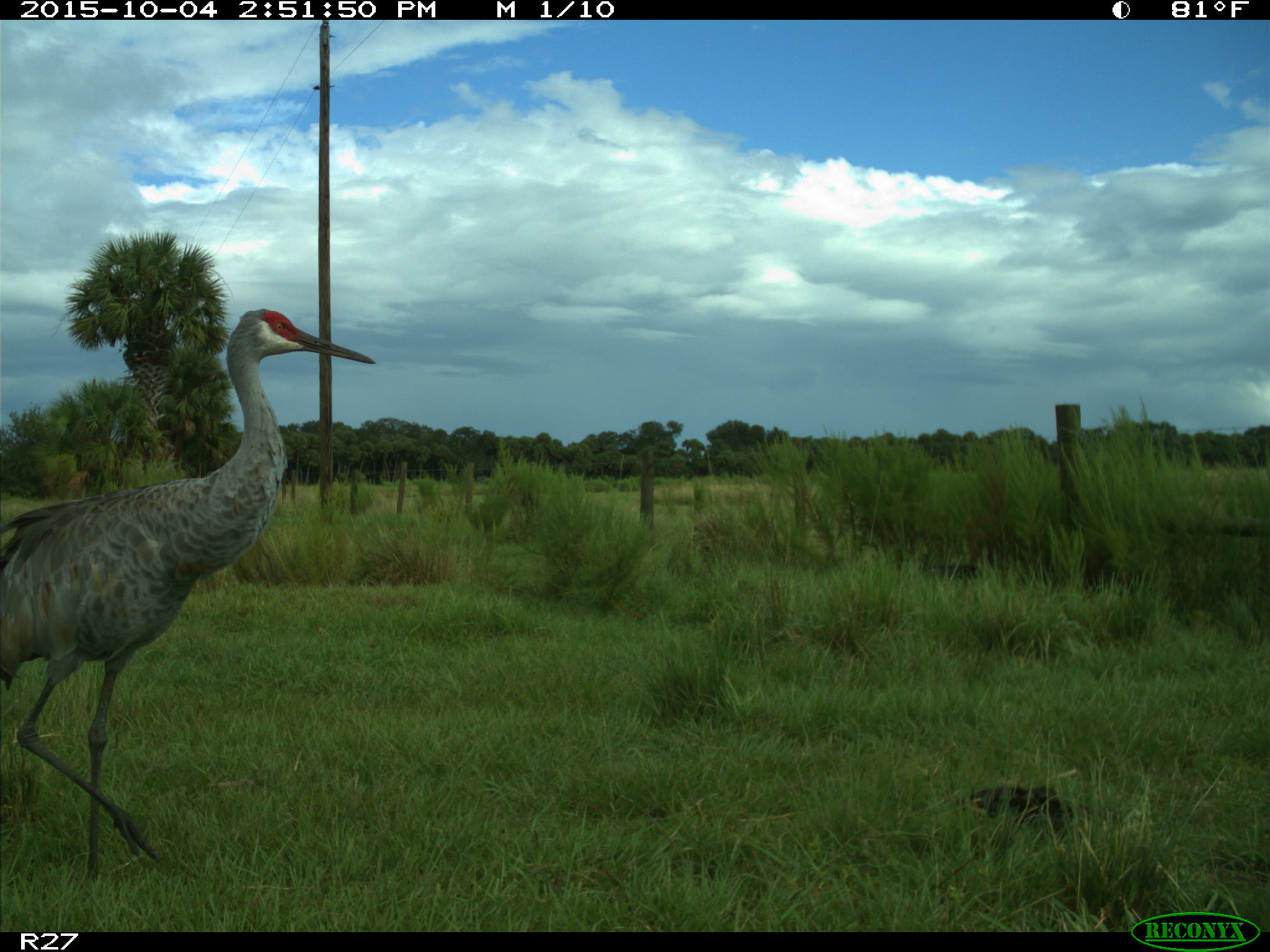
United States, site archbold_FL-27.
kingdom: Animalia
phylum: Chordata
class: Aves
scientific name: Aves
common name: birds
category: unidentified bird